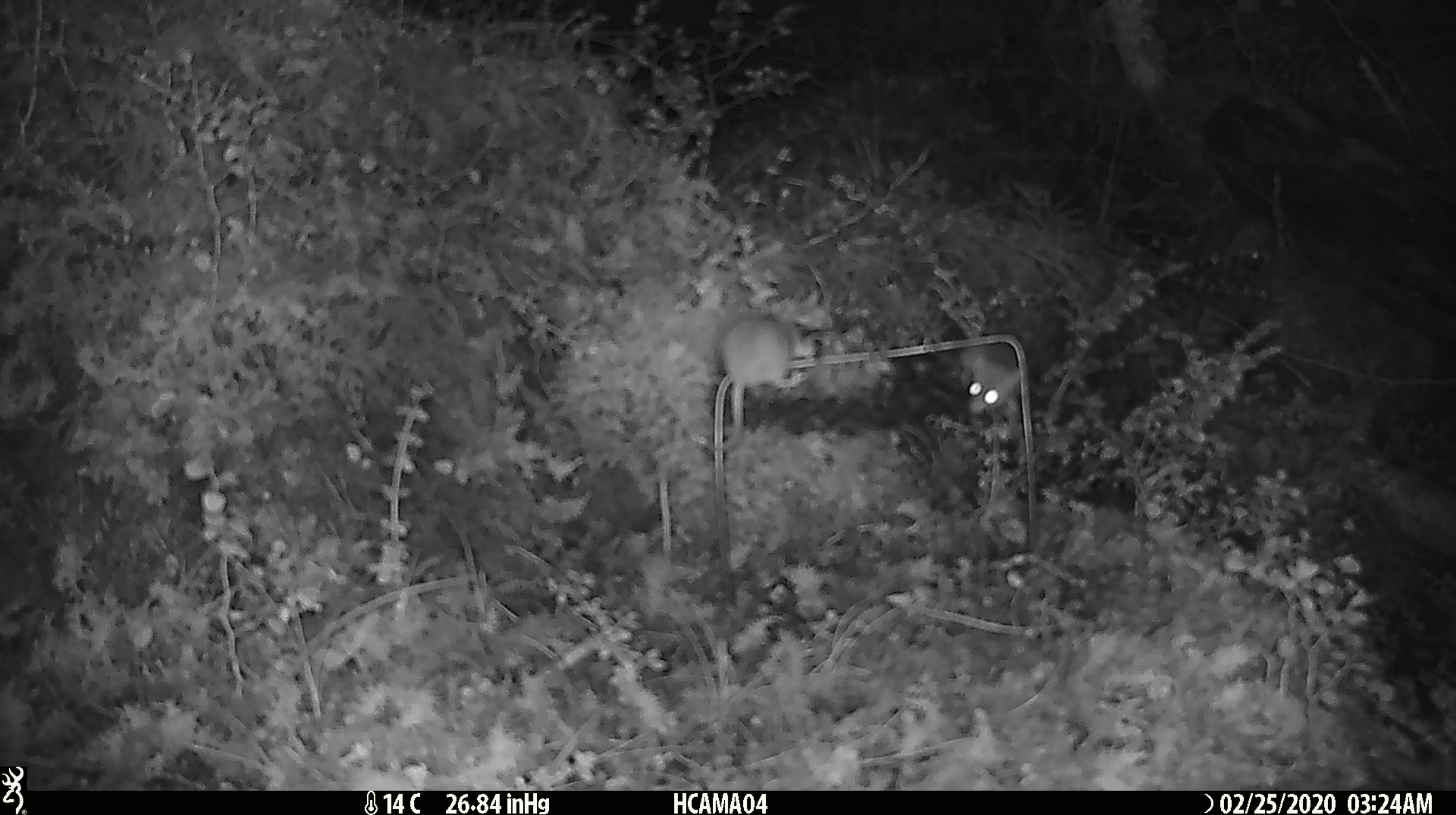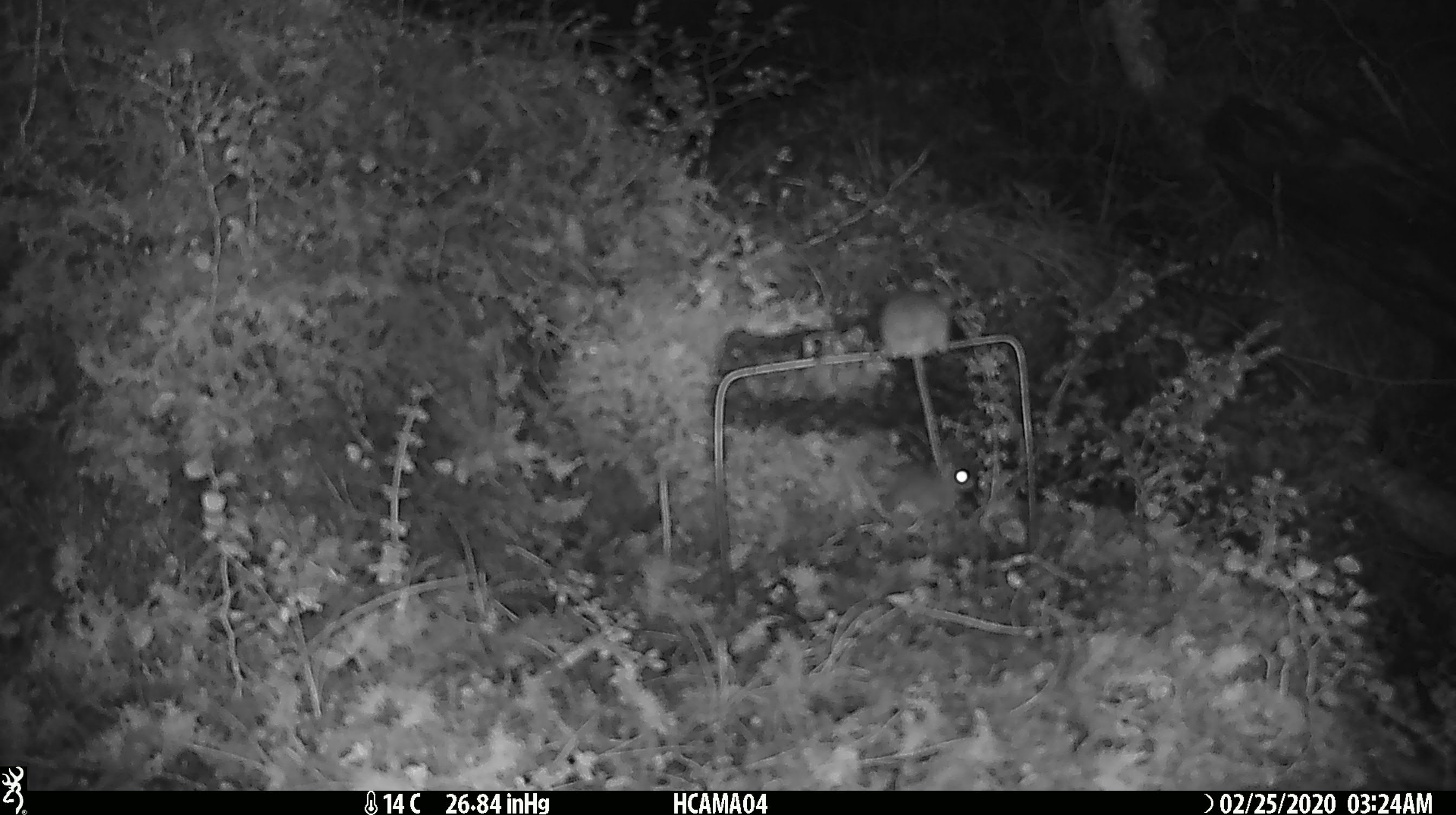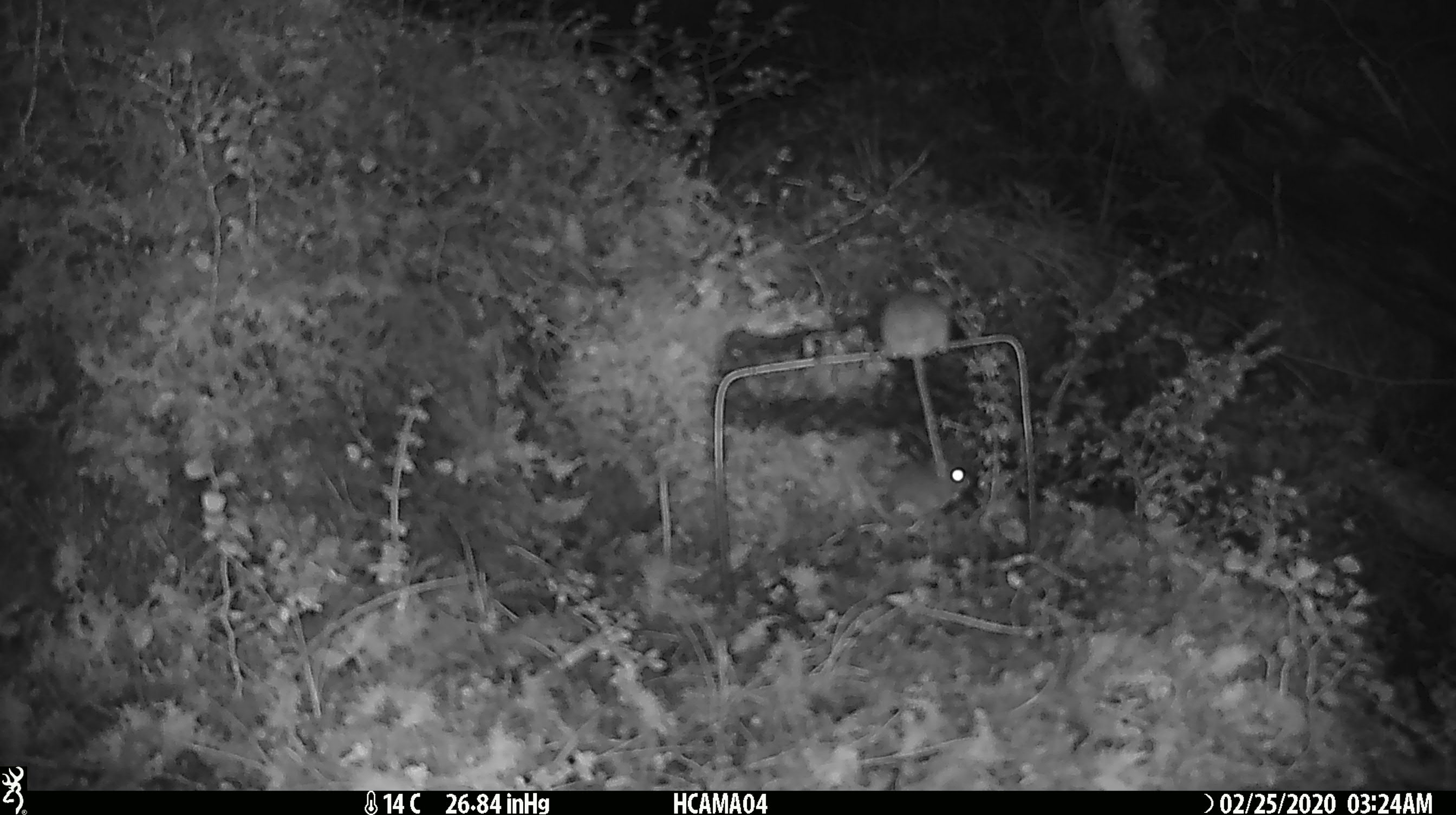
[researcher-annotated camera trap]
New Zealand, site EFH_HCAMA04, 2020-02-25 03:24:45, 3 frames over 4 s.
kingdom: Animalia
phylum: Chordata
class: Mammalia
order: Rodentia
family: Muridae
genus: Mus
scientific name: Mus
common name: mouse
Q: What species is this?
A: Mouse (Mus).